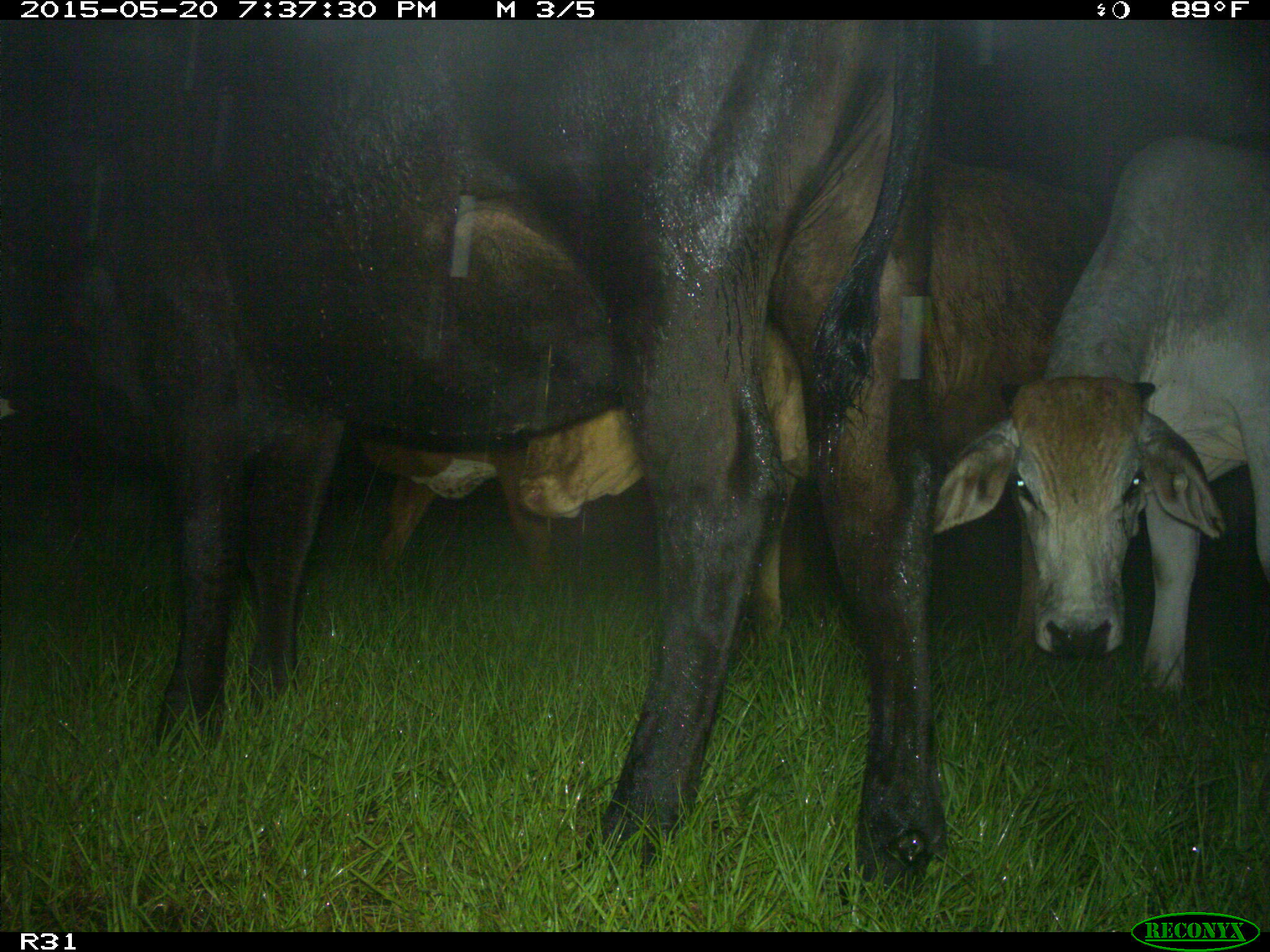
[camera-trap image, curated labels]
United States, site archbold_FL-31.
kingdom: Animalia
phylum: Chordata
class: Mammalia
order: Artiodactyla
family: Bovidae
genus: Bos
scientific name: Bos taurus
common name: domestic cow